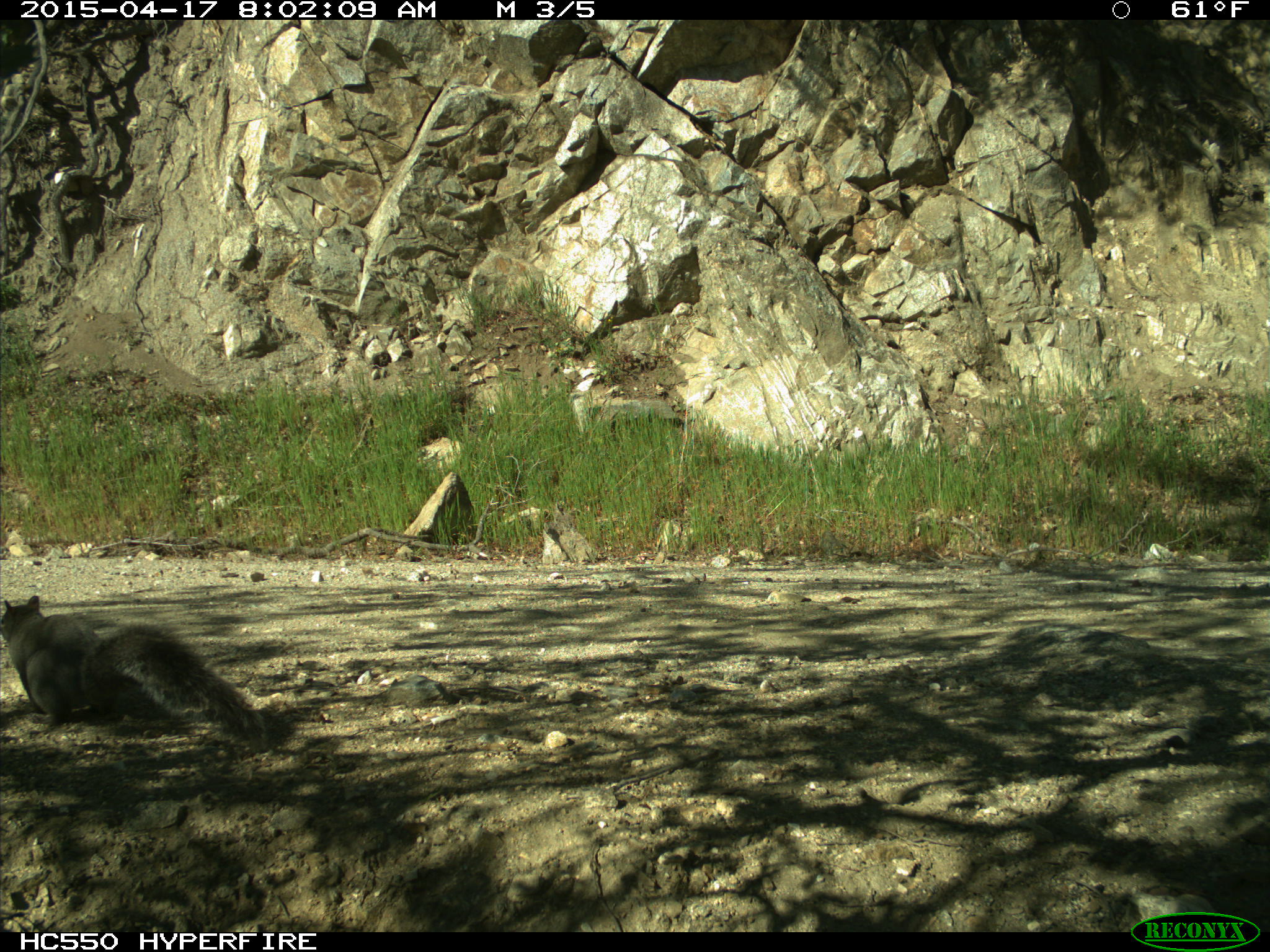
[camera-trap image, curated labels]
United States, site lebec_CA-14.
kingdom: Animalia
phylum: Chordata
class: Mammalia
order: Rodentia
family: Sciuridae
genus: Sciurus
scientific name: Sciurus carolinensis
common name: eastern gray squirrel